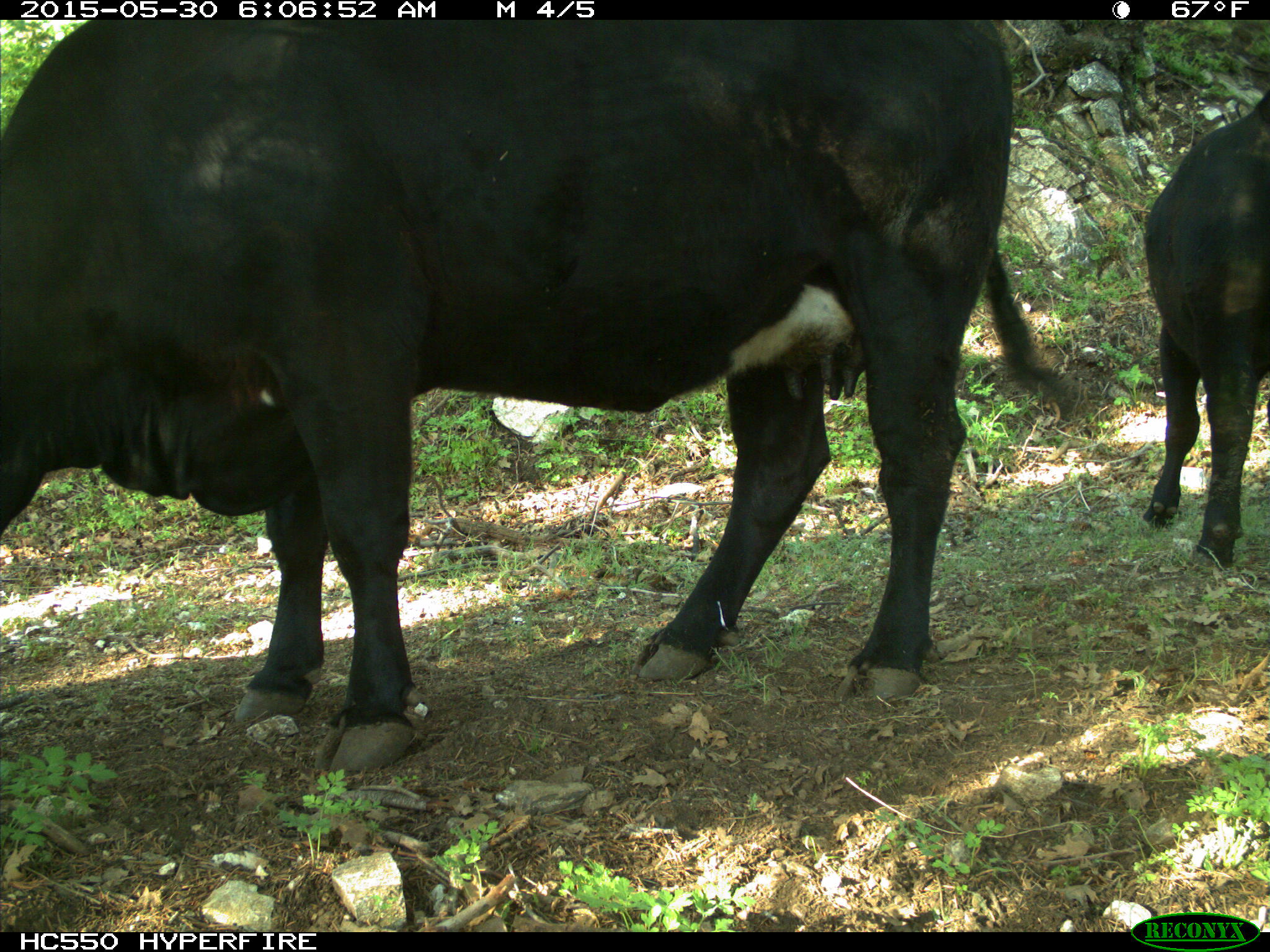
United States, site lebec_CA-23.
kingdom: Animalia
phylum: Chordata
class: Mammalia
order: Artiodactyla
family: Bovidae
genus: Bos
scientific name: Bos taurus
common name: domestic cow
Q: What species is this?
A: Bos taurus (domestic cow).